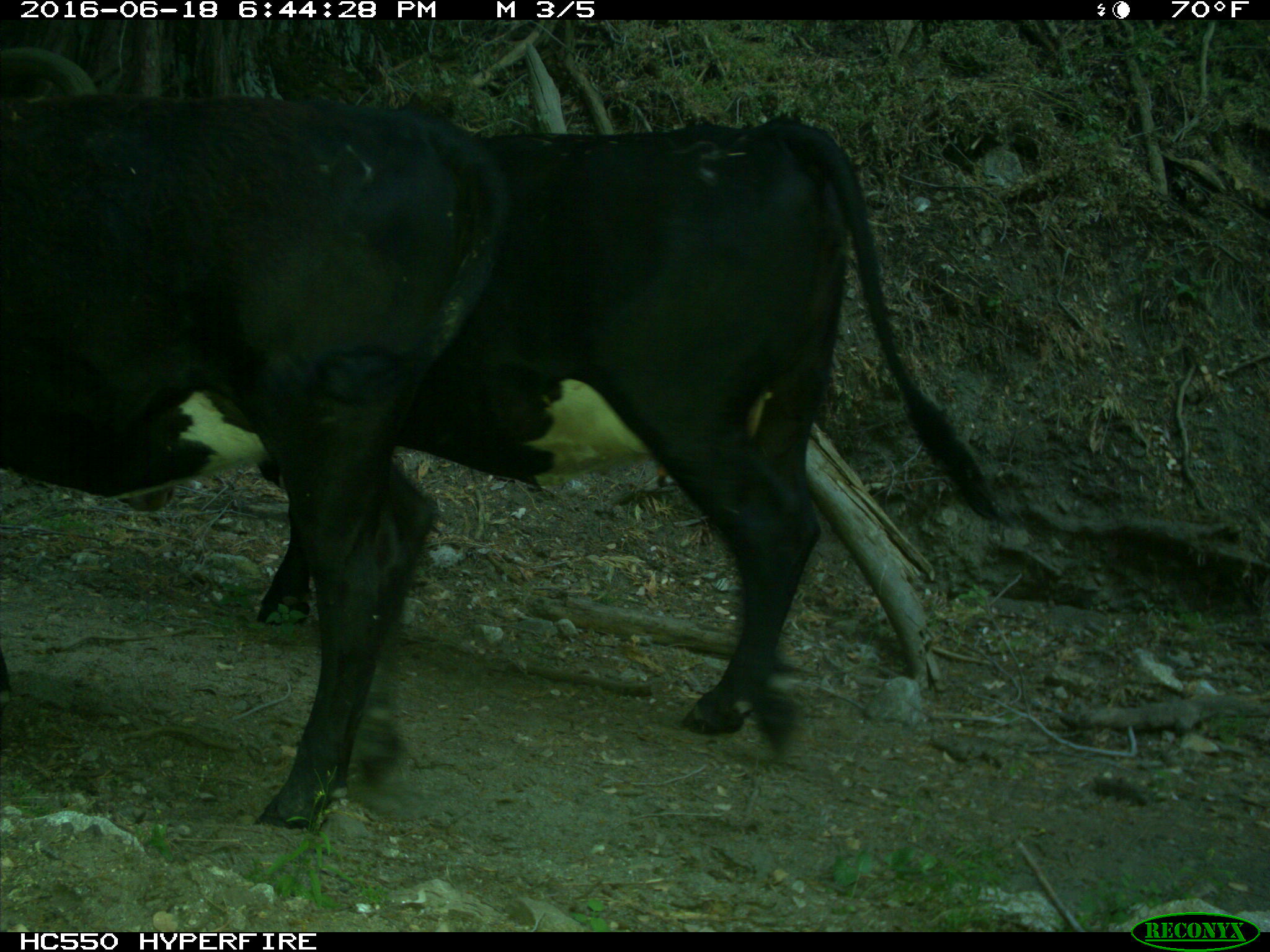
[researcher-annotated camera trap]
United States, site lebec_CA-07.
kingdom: Animalia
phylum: Chordata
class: Mammalia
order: Artiodactyla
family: Bovidae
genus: Bos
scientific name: Bos taurus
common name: domestic cow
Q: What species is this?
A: Bos taurus (domestic cow).